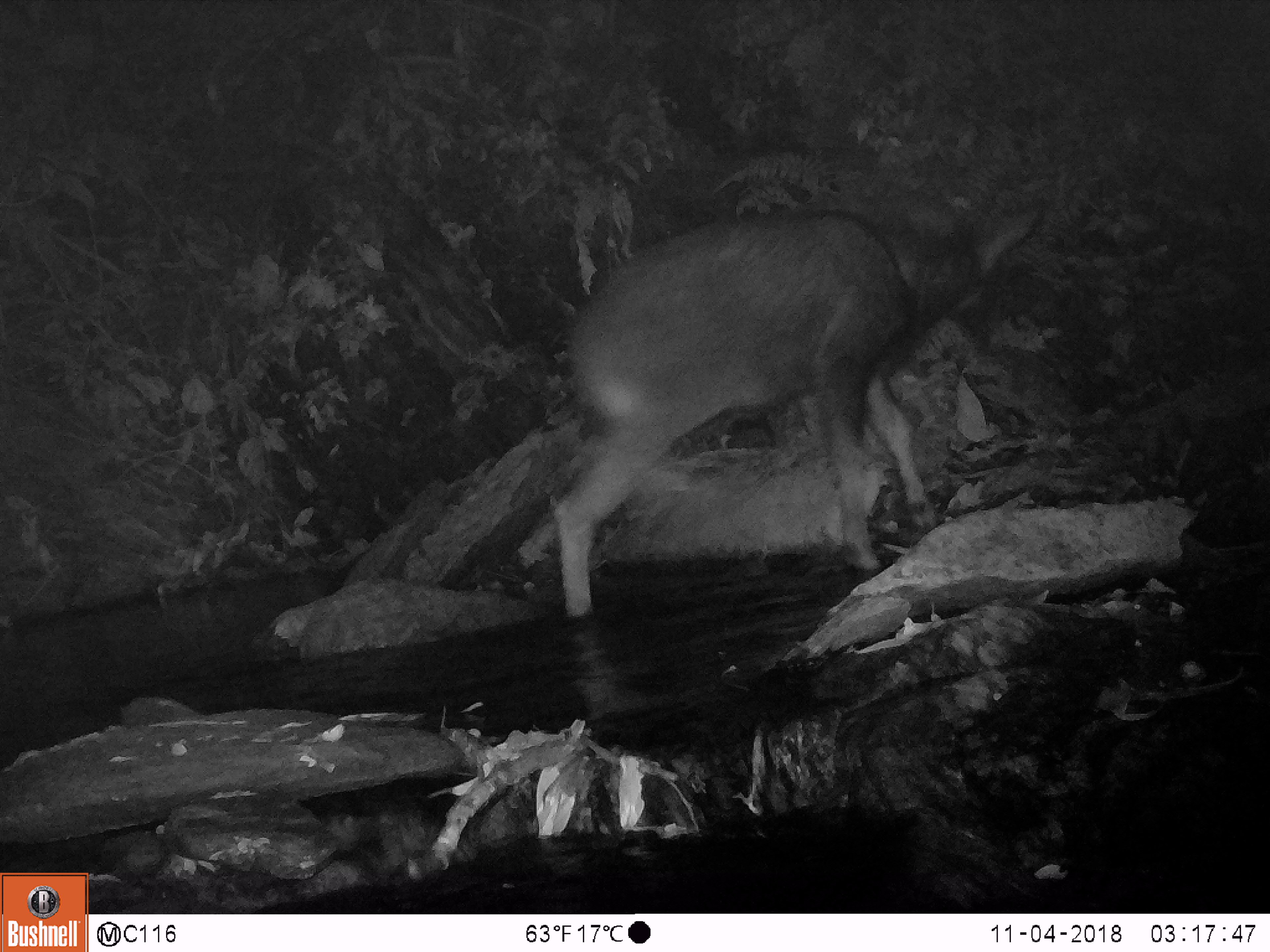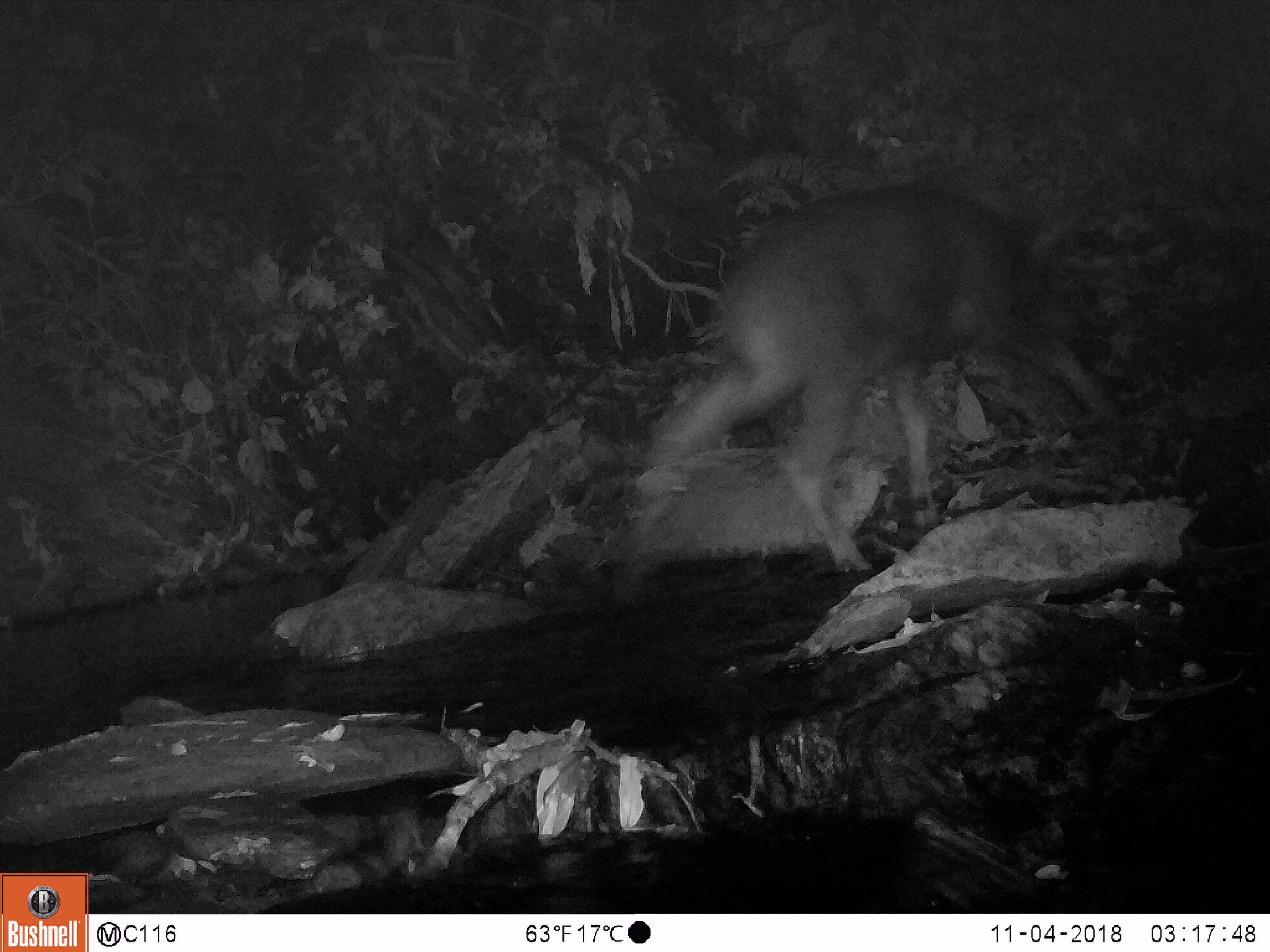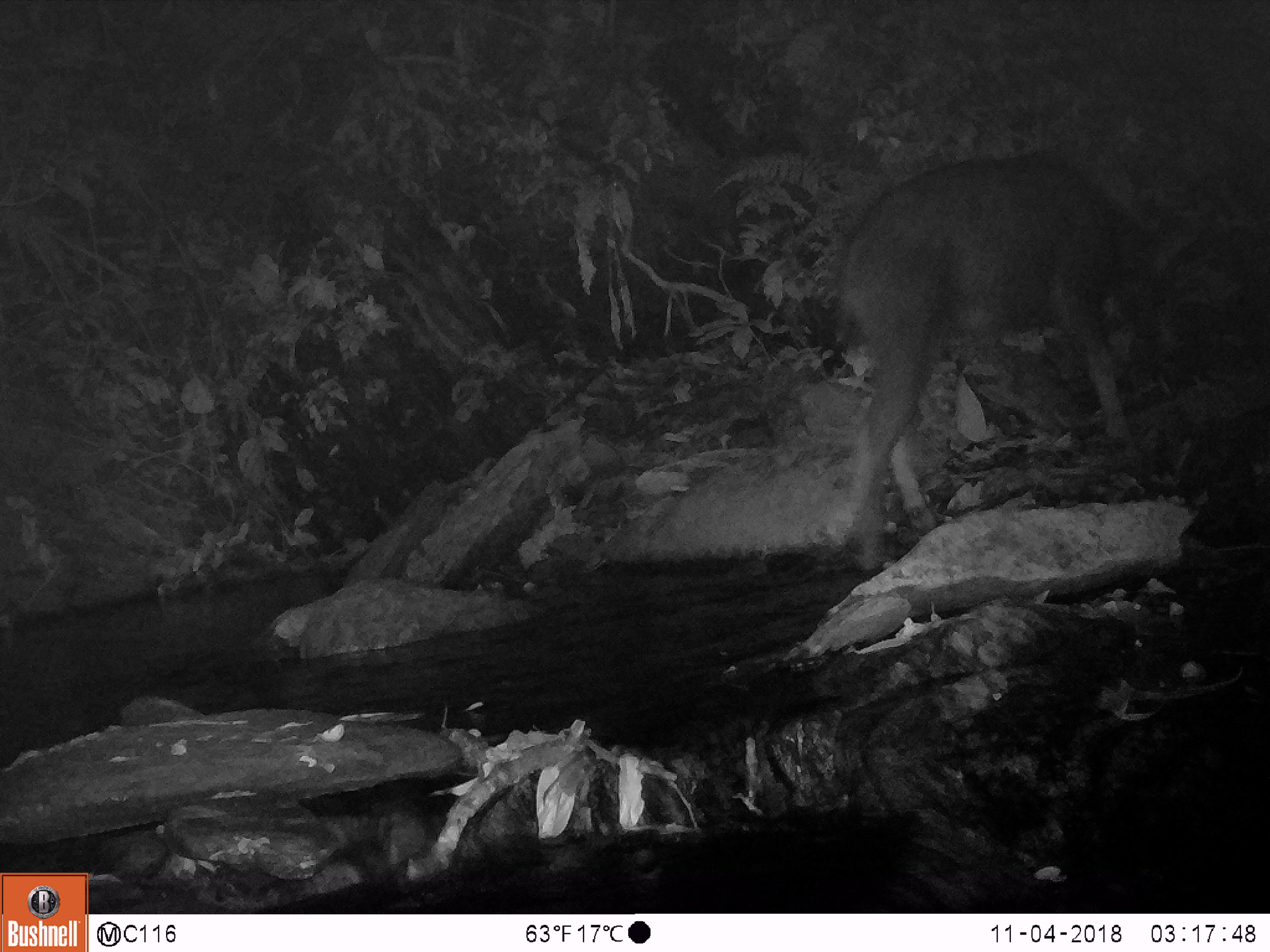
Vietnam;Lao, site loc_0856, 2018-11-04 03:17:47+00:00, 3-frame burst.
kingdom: Animalia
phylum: Chordata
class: Mammalia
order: Artiodactyla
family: Bovidae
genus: Capricornis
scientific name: Capricornis sumatraensis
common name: chinese serow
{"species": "chinese serow (Capricornis sumatraensis)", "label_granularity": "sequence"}